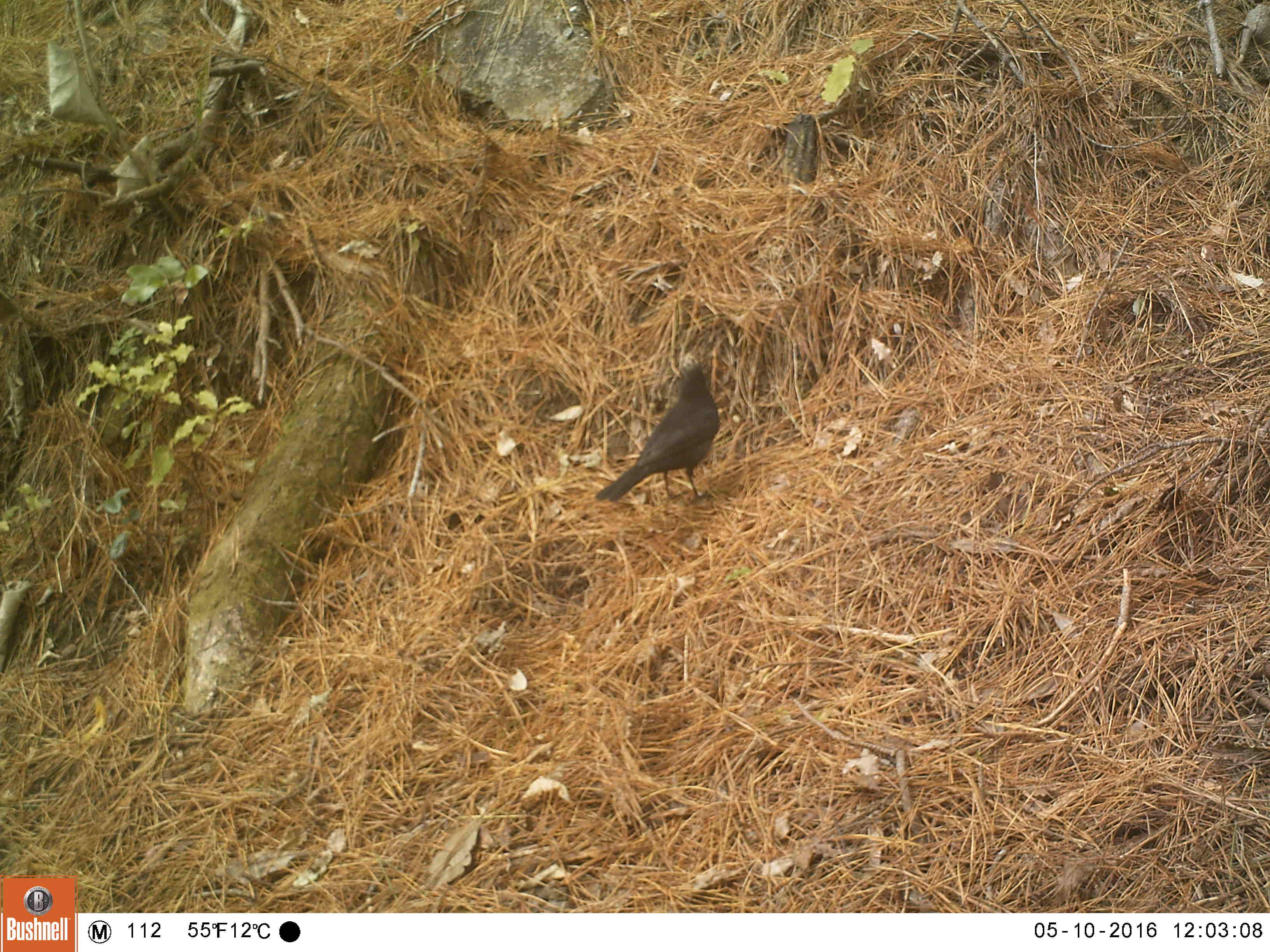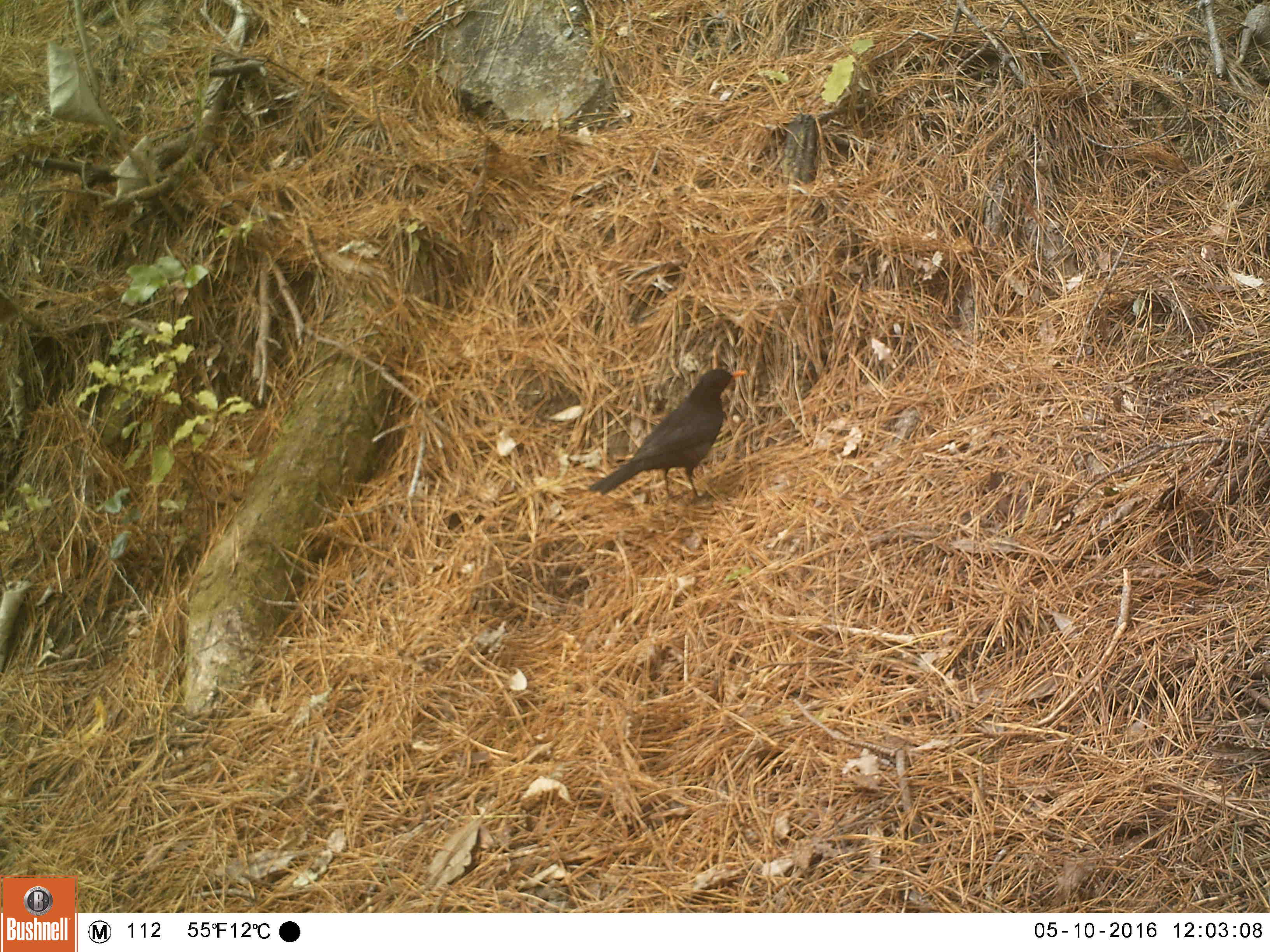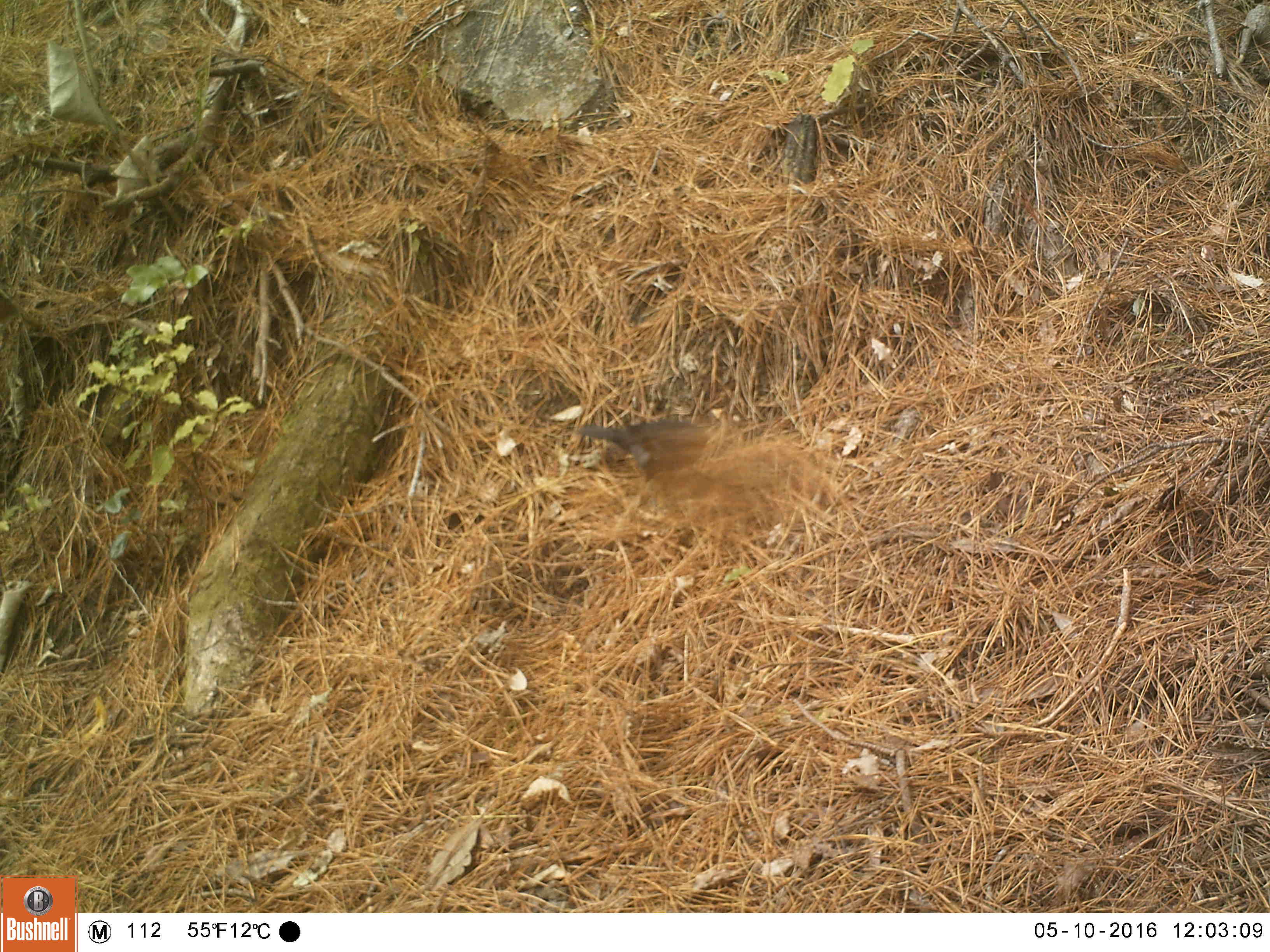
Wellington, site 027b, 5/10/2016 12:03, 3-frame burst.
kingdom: Animalia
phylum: Chordata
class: Aves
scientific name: Aves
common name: bird